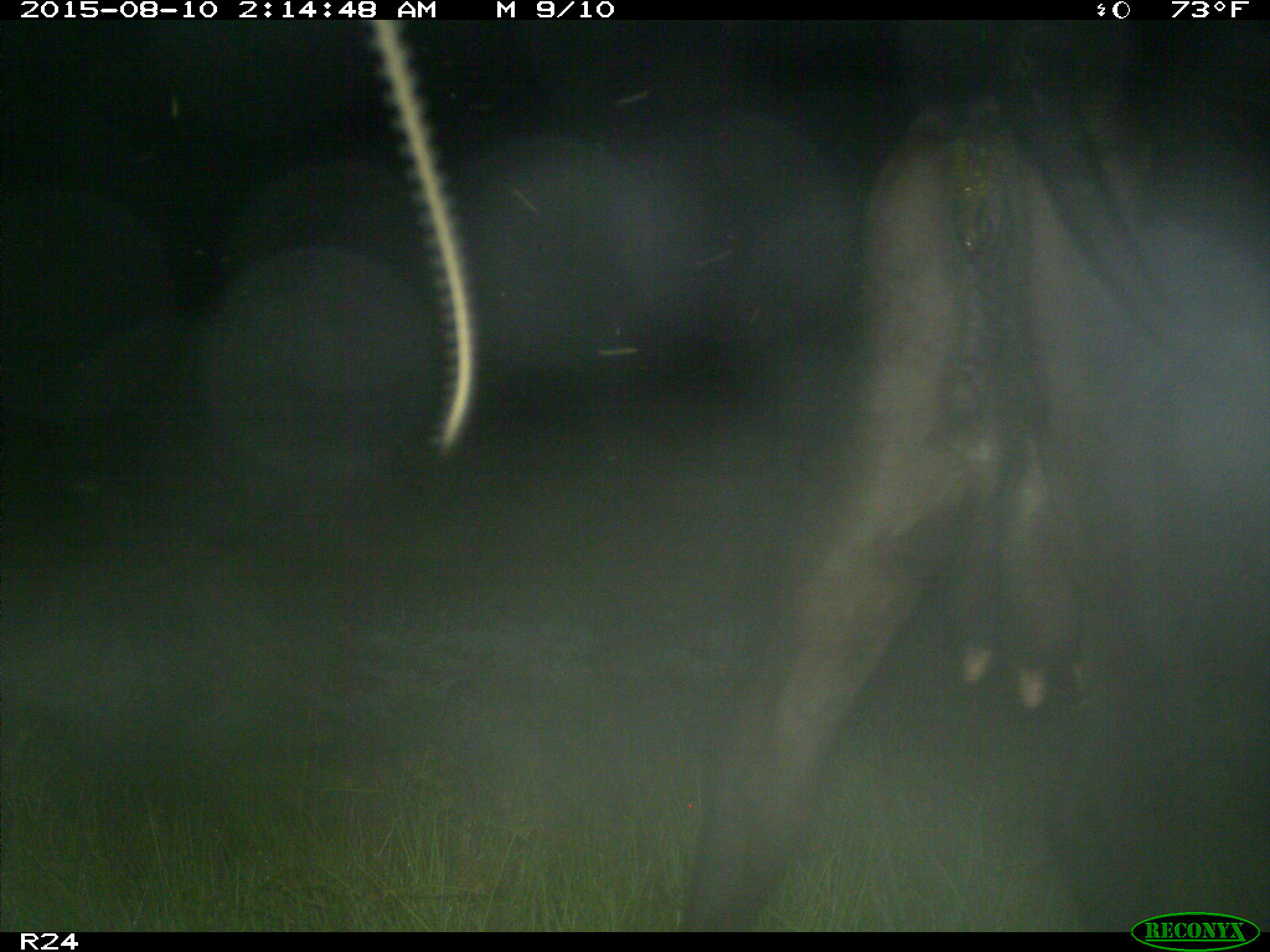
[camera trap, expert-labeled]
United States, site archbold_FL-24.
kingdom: Animalia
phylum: Chordata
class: Mammalia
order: Artiodactyla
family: Bovidae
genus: Bos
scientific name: Bos taurus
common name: domestic cow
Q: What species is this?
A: Bos taurus (domestic cow).